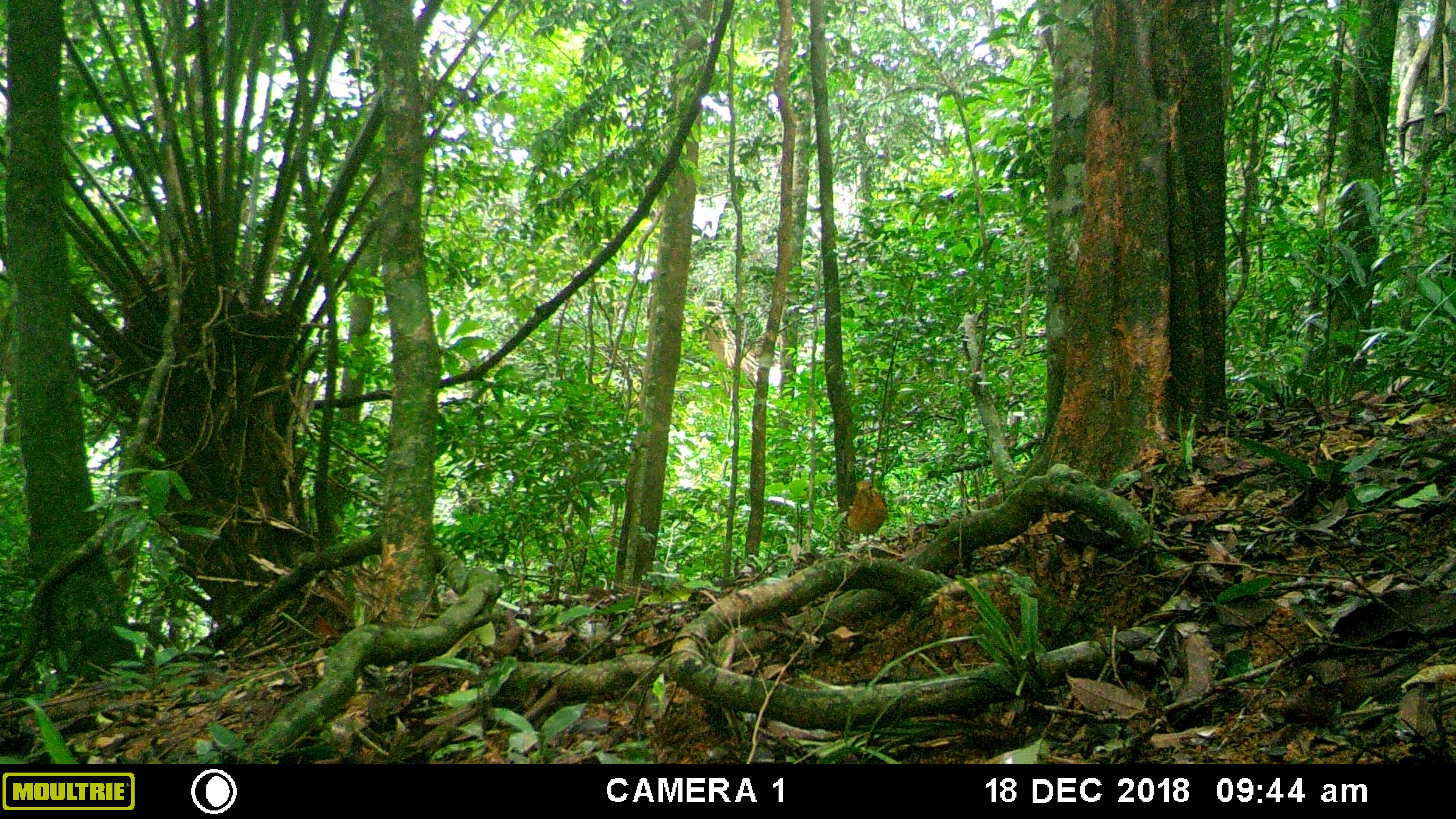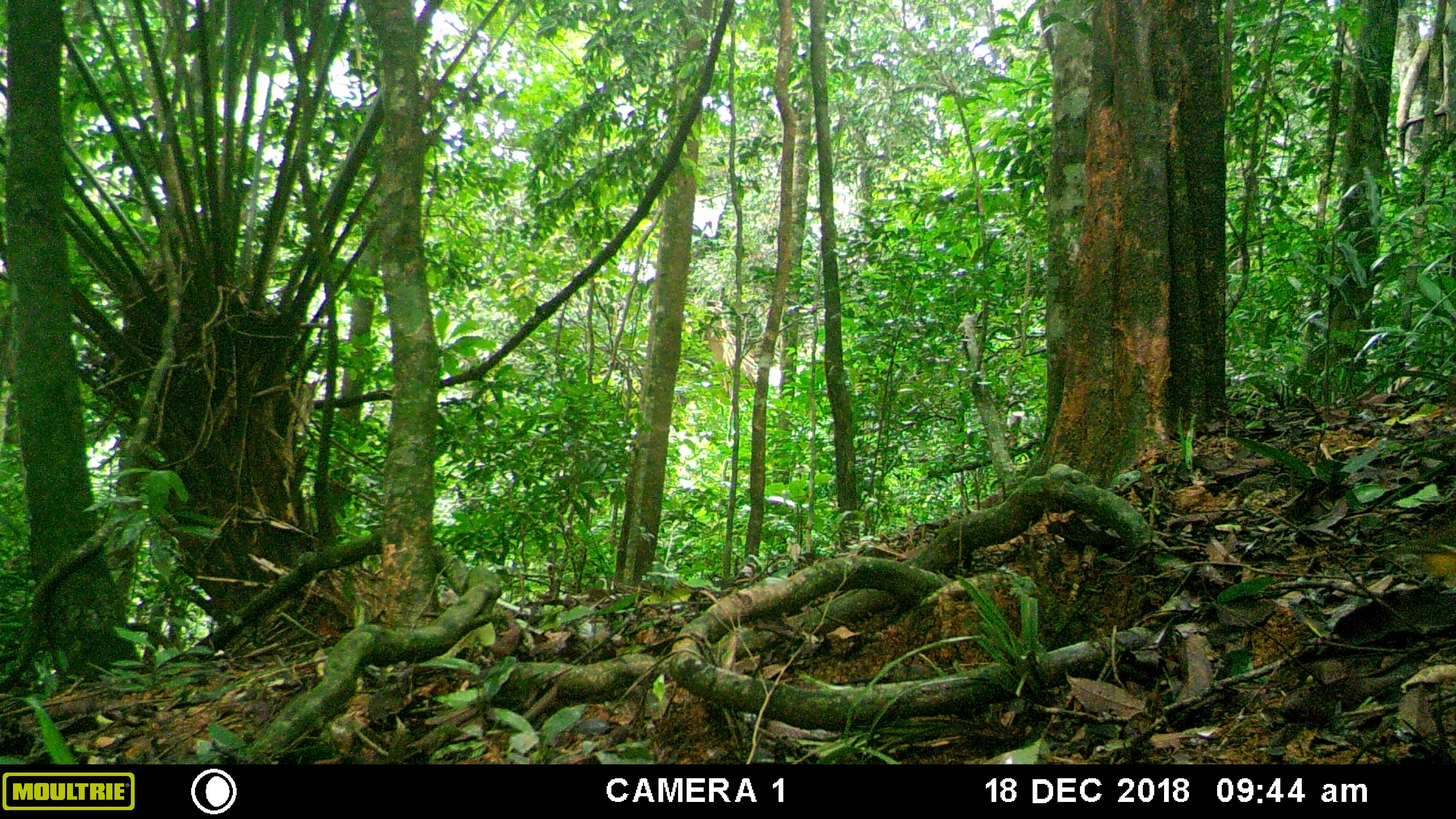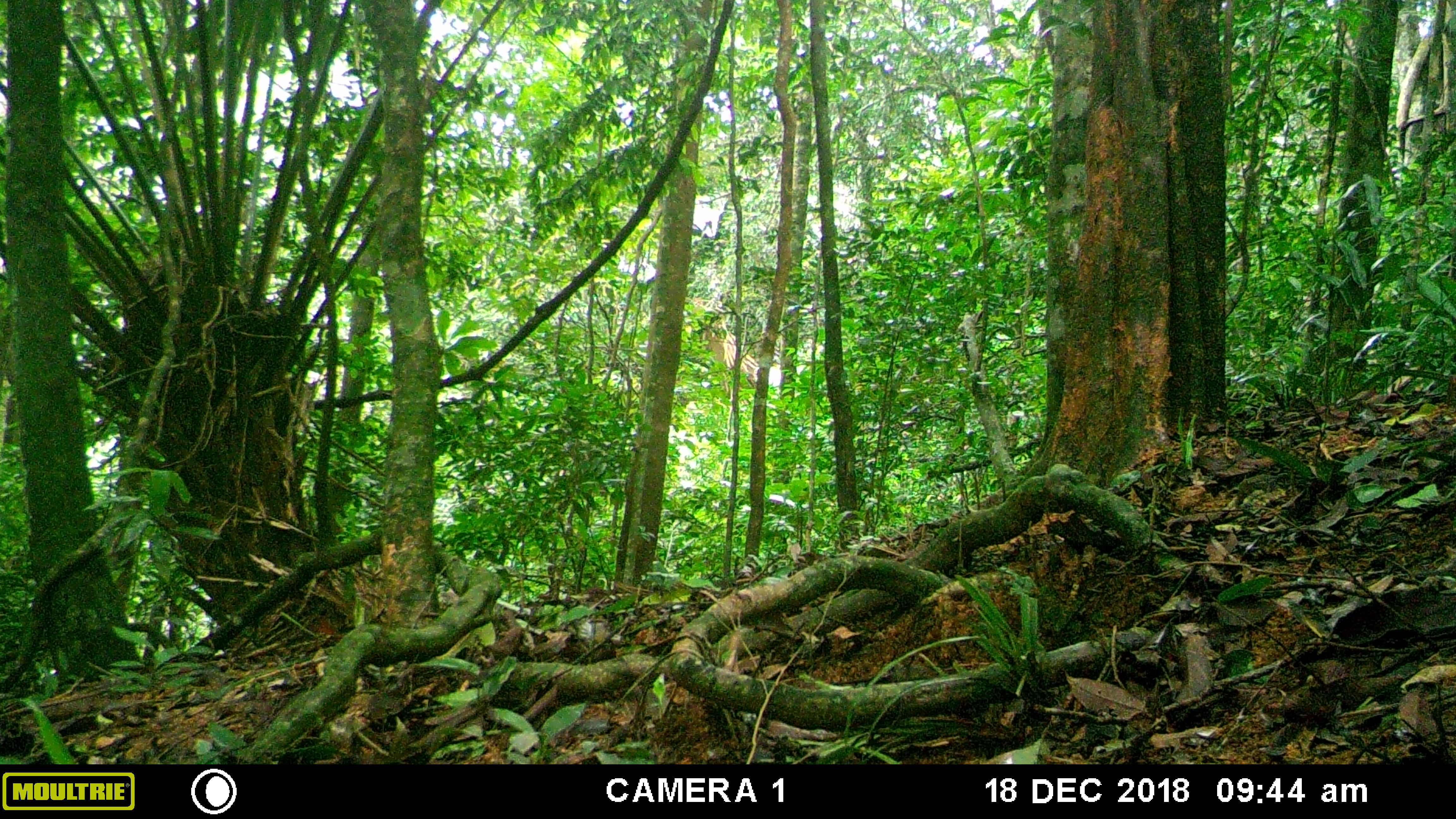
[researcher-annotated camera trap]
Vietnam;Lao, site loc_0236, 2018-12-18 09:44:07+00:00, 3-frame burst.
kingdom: Animalia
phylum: Chordata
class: Aves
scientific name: Aves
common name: bird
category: unidentified bird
Unidentified bird (bird) (Aves). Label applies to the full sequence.